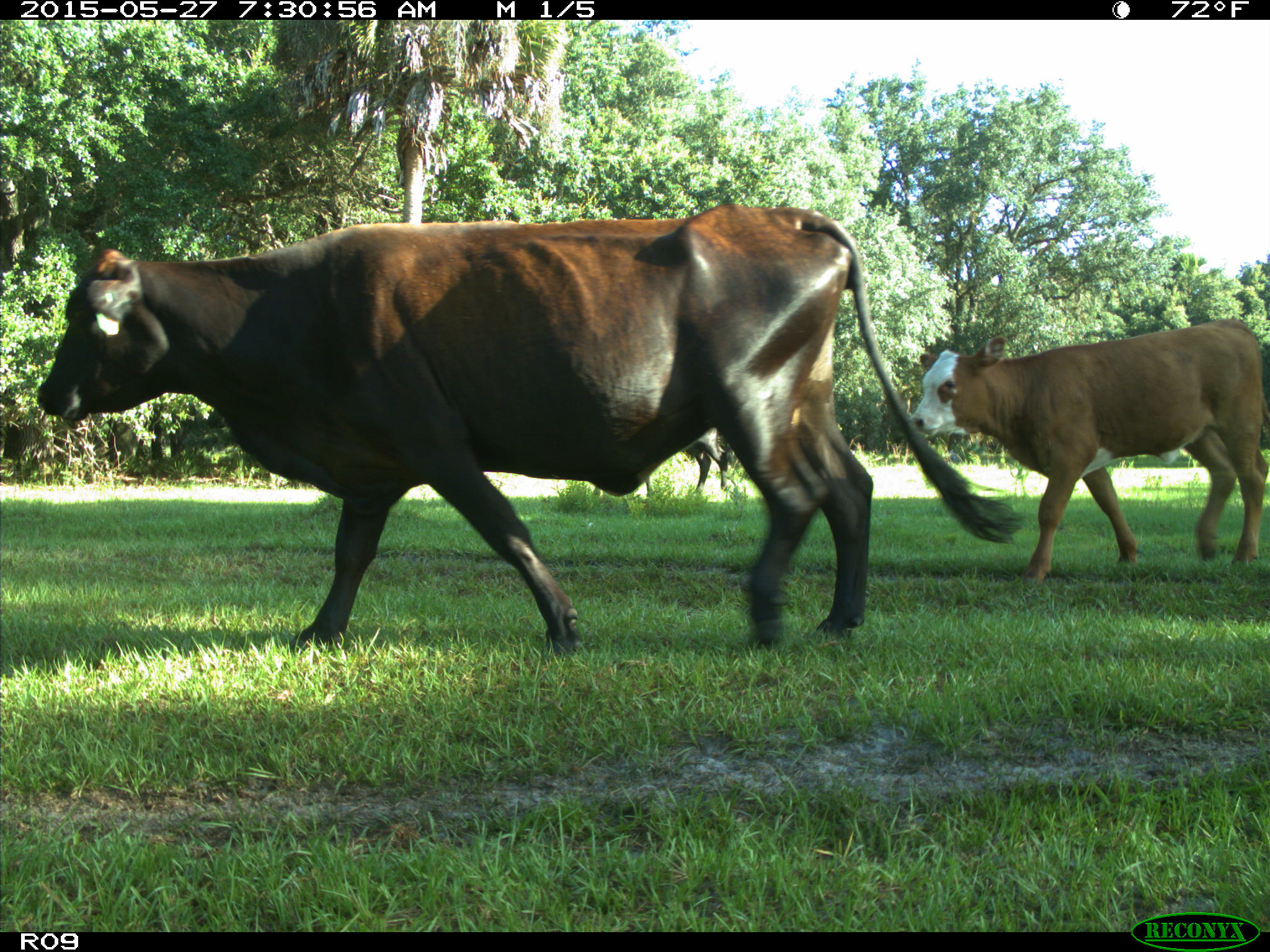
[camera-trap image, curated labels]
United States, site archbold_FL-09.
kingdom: Animalia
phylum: Chordata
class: Mammalia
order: Artiodactyla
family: Bovidae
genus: Bos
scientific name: Bos taurus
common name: domestic cow